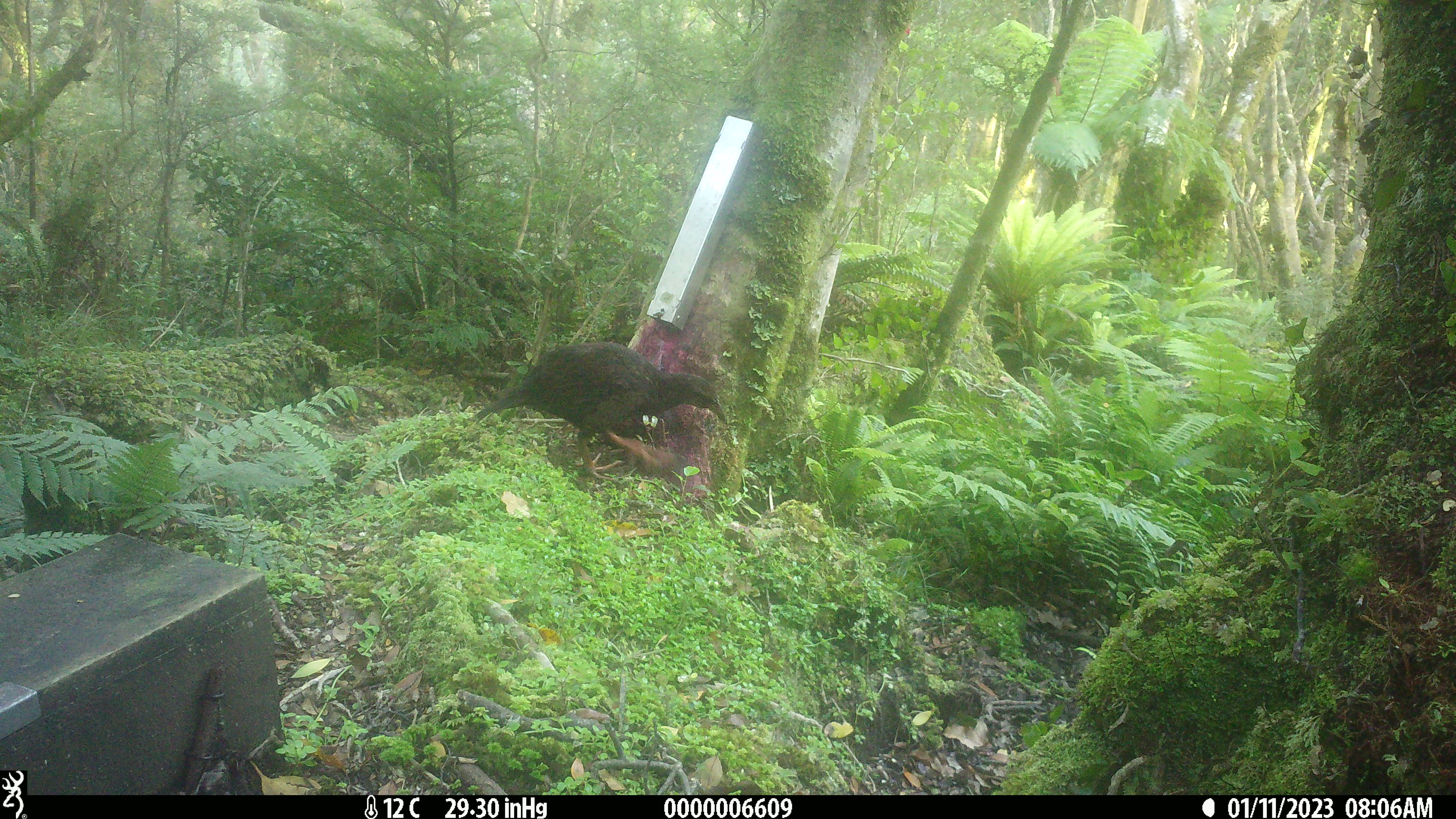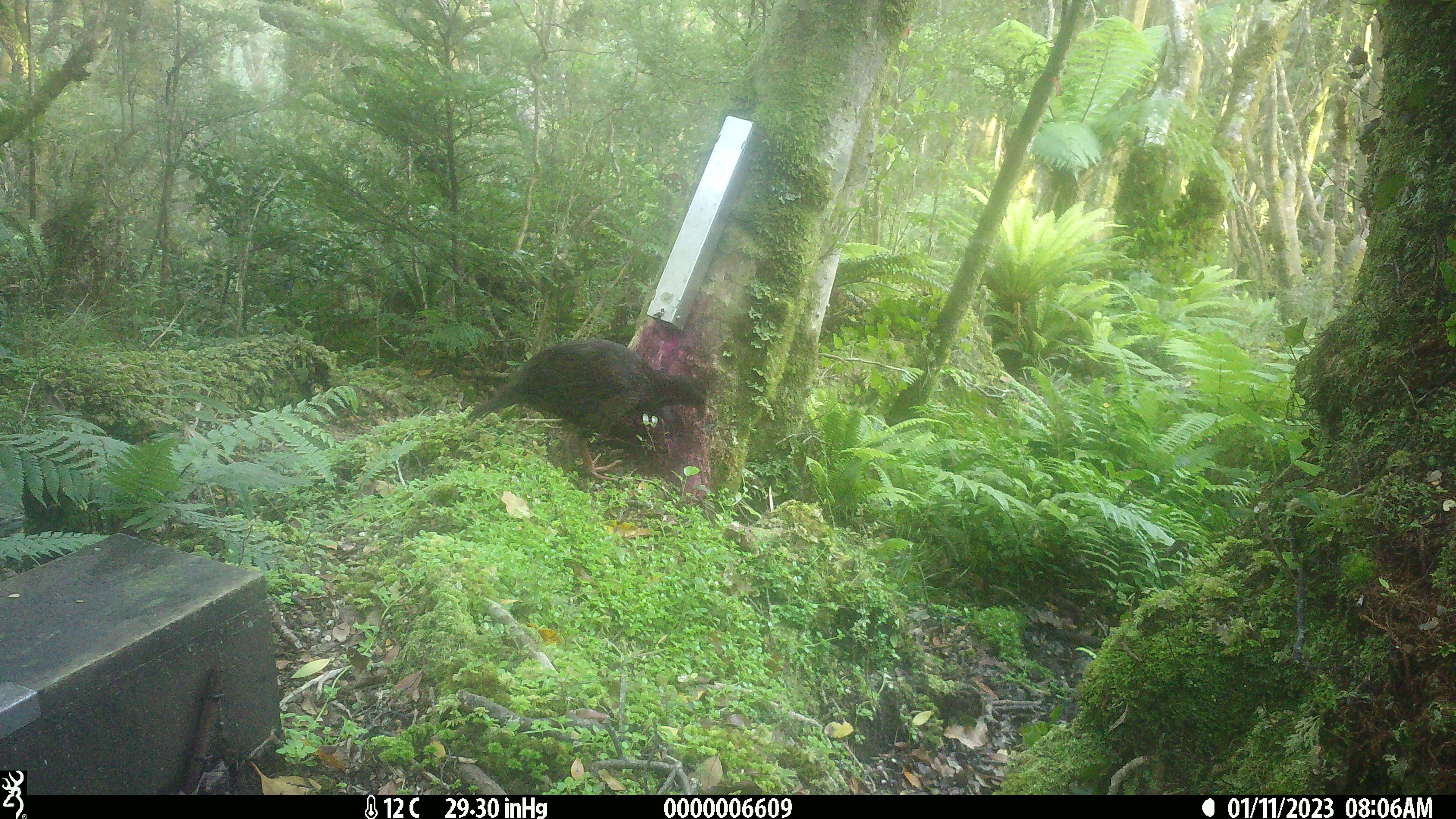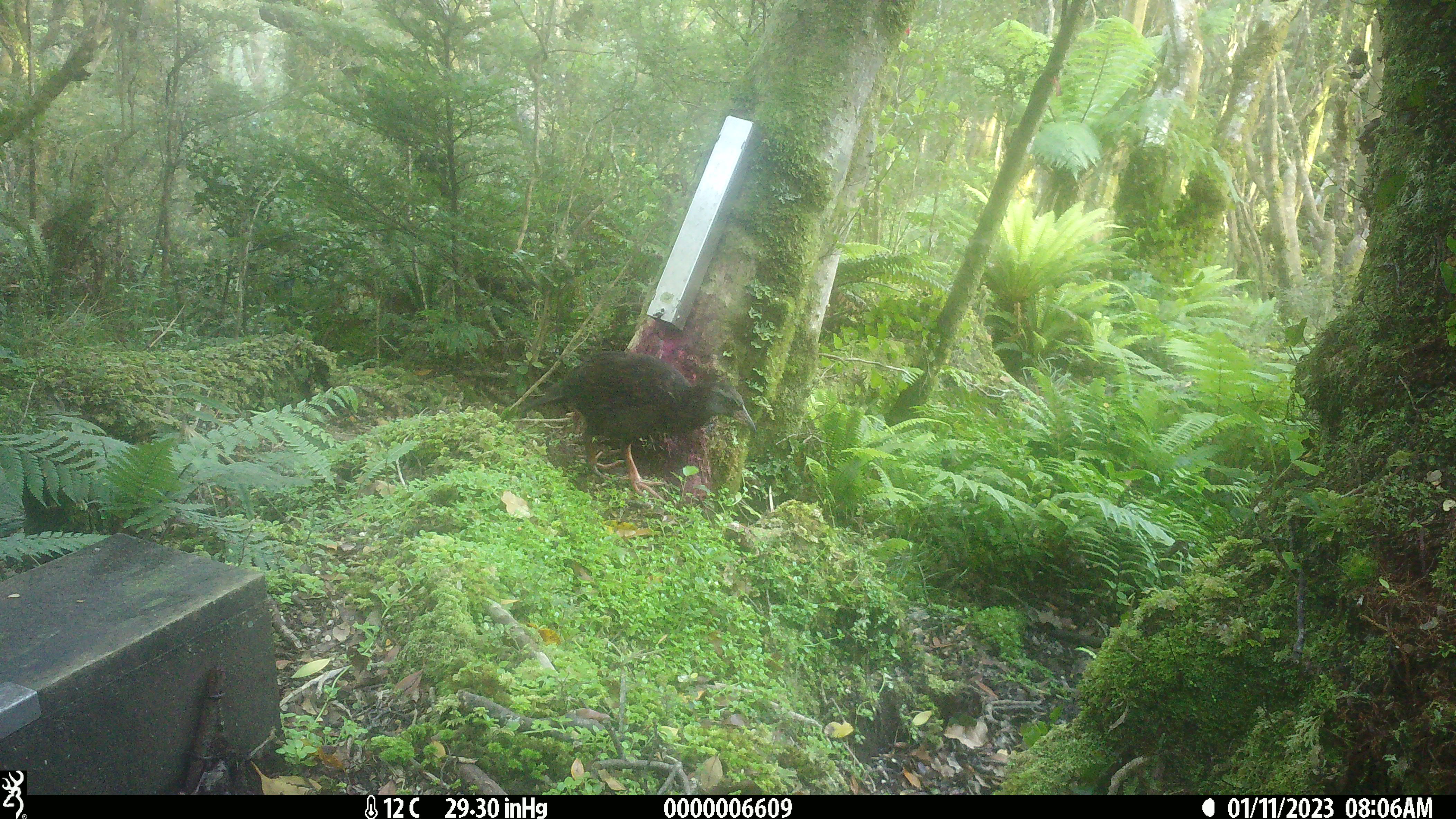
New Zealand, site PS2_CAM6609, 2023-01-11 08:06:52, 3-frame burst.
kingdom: Animalia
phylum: Chordata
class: Aves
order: Gruiformes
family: Rallidae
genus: Gallirallus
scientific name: Gallirallus australis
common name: weka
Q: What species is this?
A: Weka (Gallirallus australis).